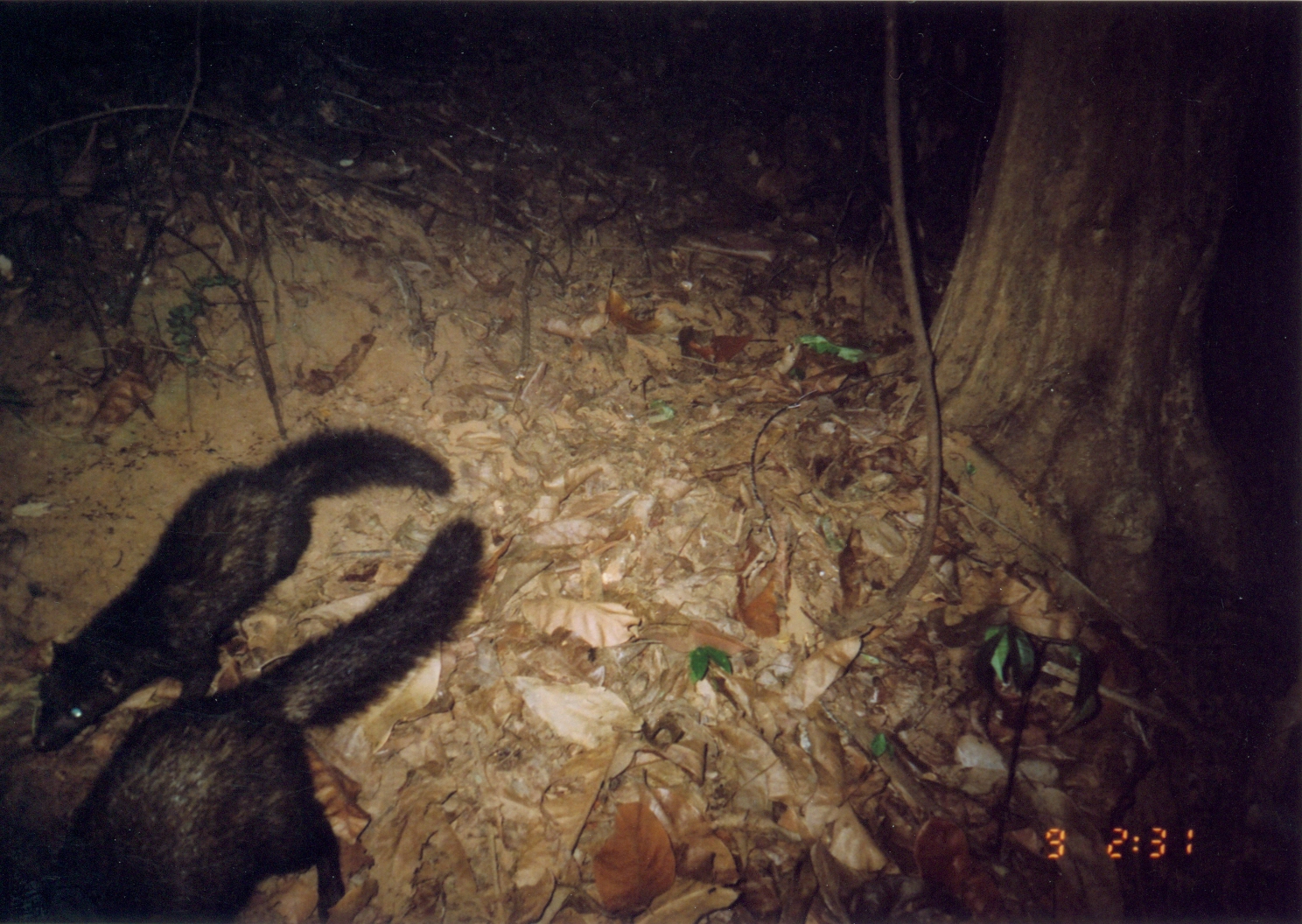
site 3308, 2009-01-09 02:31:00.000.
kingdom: Animalia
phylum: Chordata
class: Mammalia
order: Carnivora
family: Herpestidae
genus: Bdeogale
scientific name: Bdeogale crassicauda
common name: bushy-tailed mongoose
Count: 2.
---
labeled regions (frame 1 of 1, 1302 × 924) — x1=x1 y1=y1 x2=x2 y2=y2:
bdeogale crassicauda: x1=14 y1=514 x2=487 y2=924; x1=27 y1=422 x2=457 y2=754